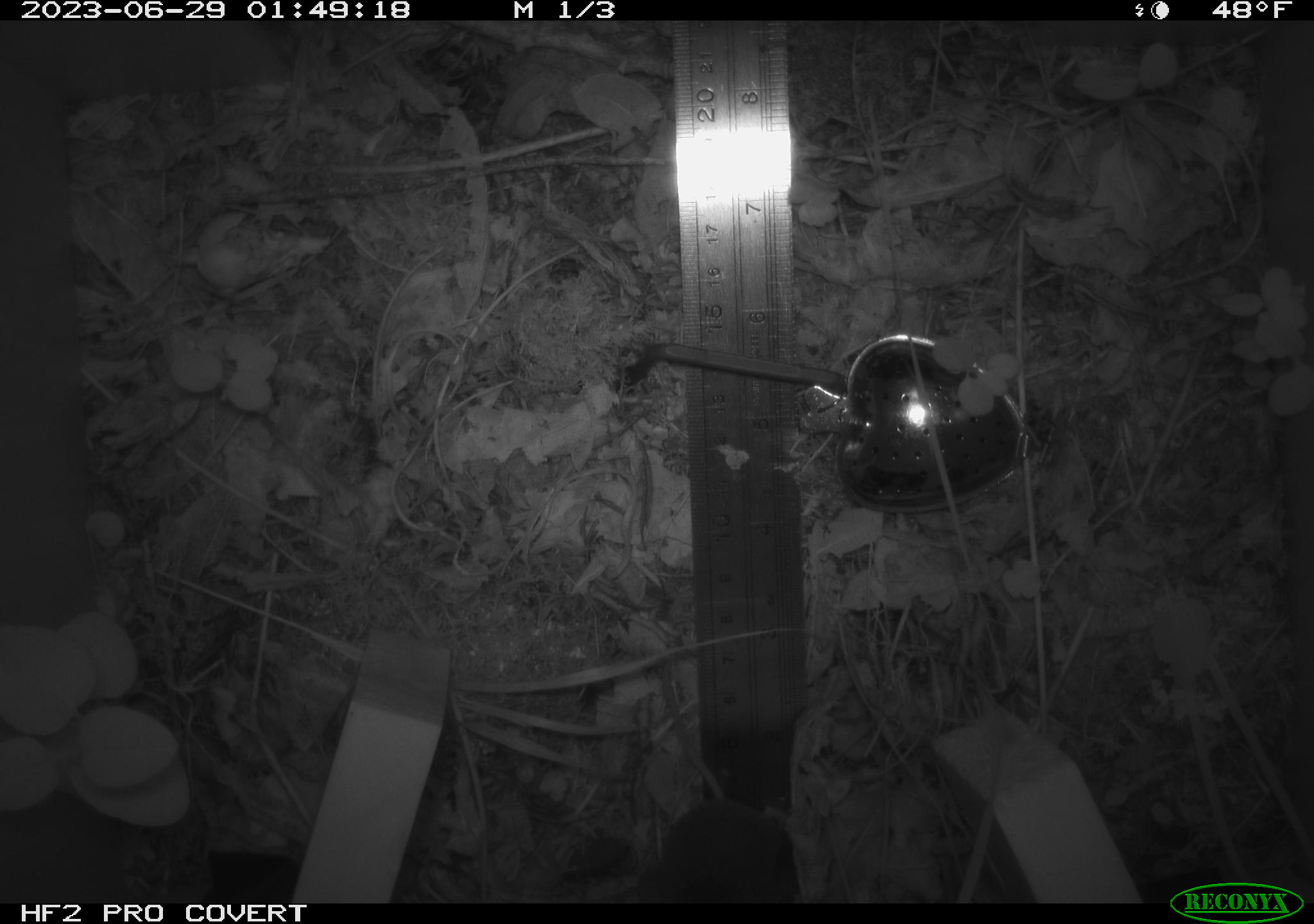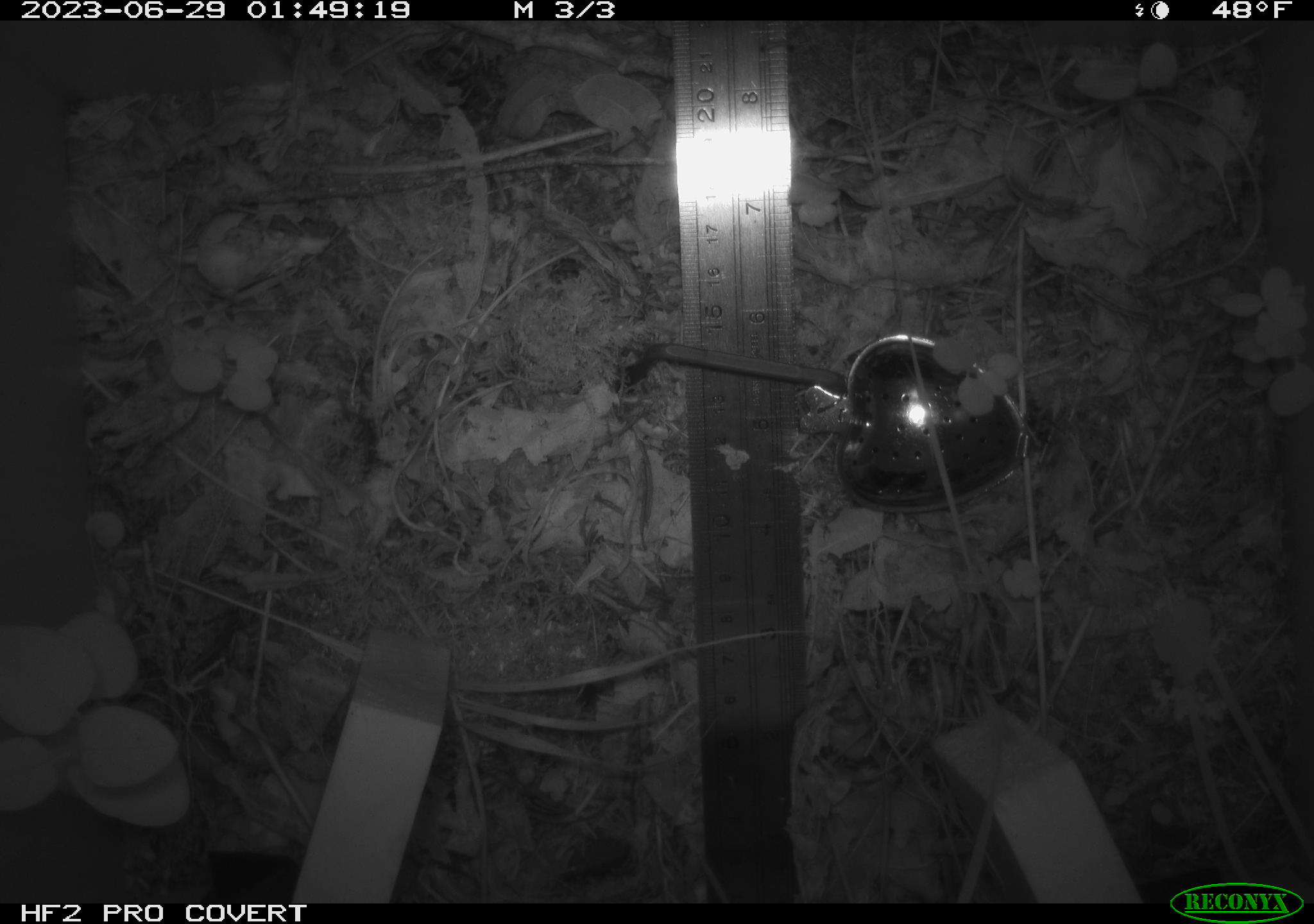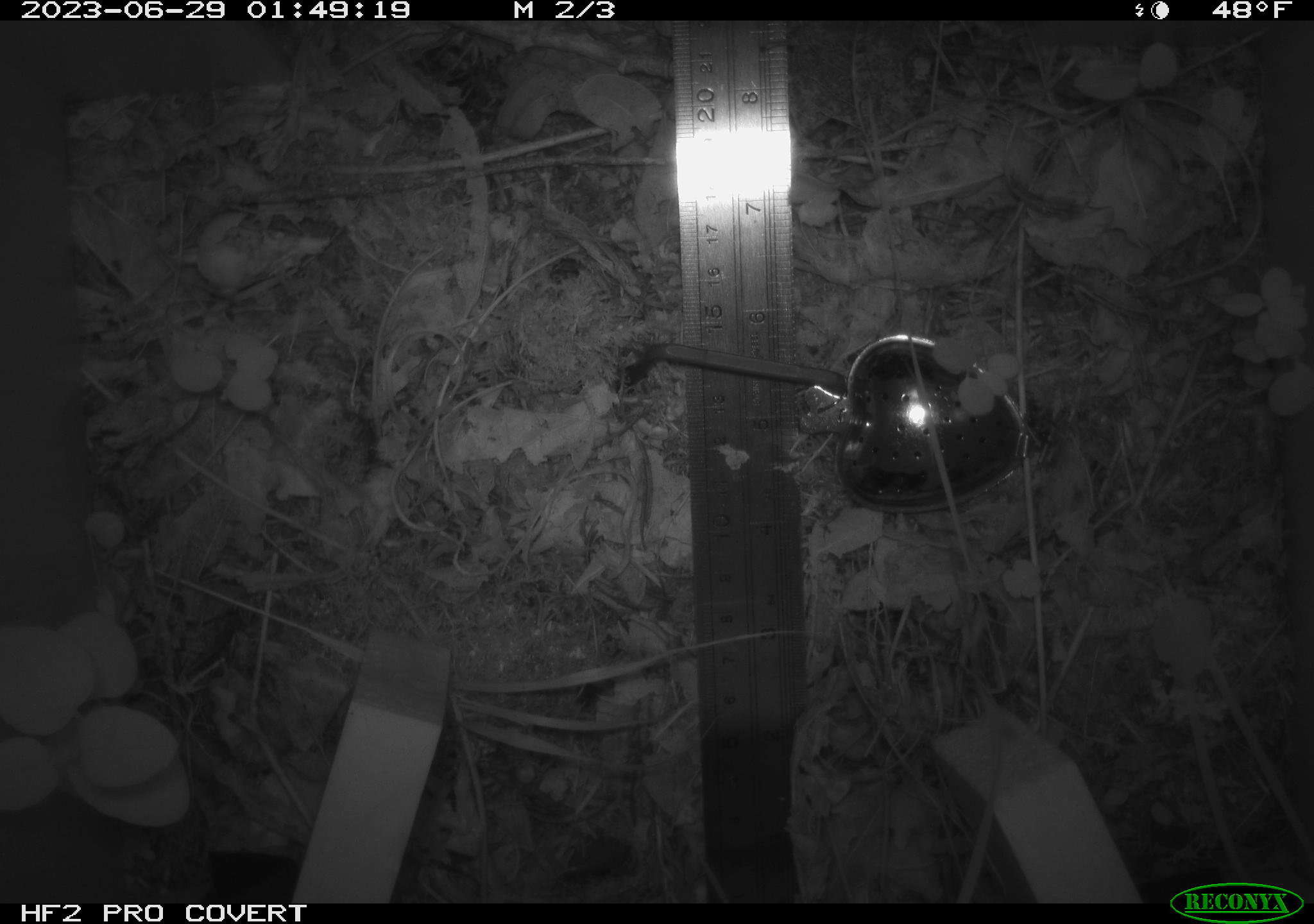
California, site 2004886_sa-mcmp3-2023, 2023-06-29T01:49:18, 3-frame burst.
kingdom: Animalia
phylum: Chordata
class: Mammalia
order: Rodentia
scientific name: Rodentia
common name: mouse species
Mouse species (Rodentia).